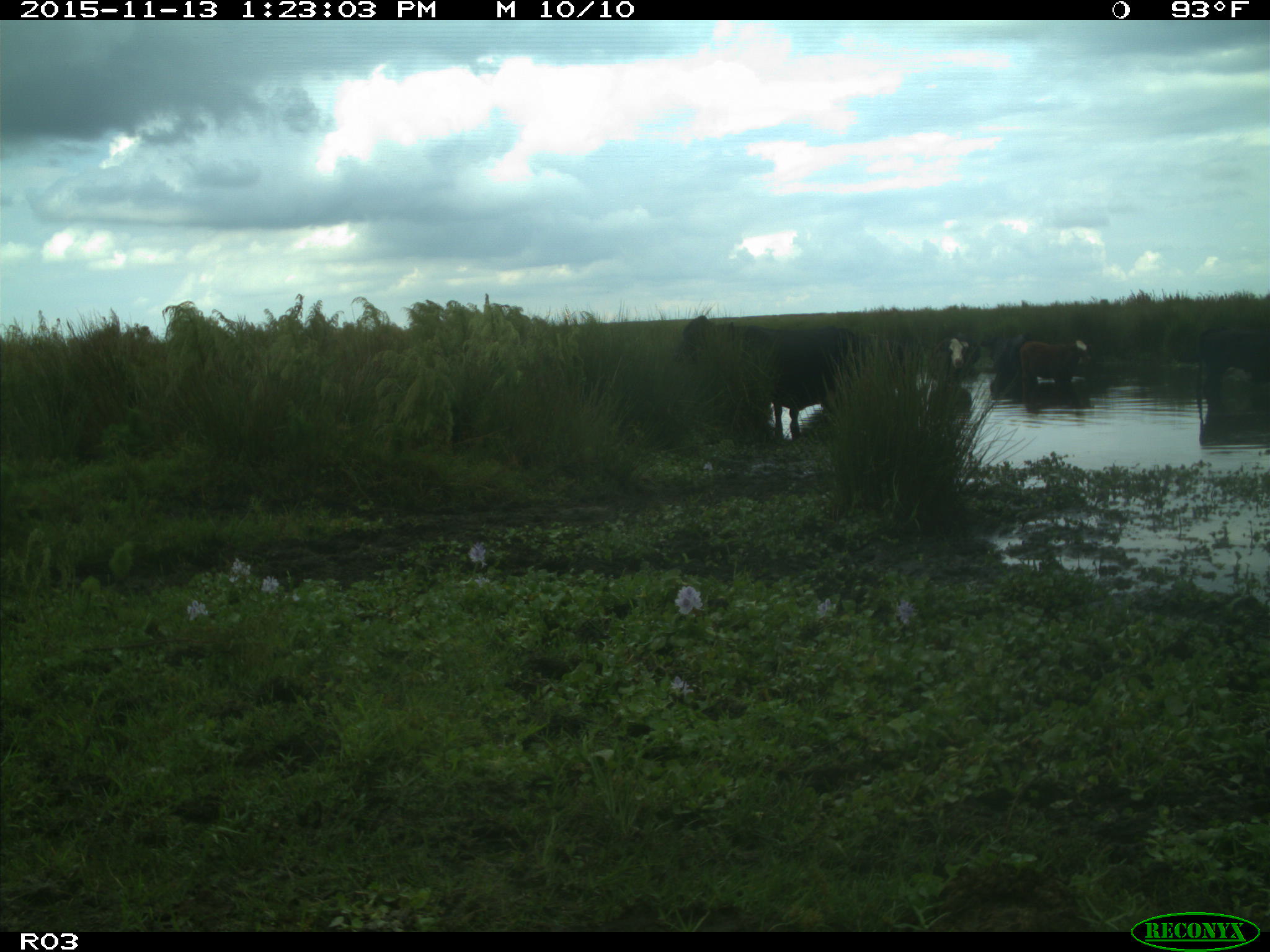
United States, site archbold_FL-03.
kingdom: Animalia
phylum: Chordata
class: Mammalia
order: Artiodactyla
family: Bovidae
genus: Bos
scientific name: Bos taurus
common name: domestic cow